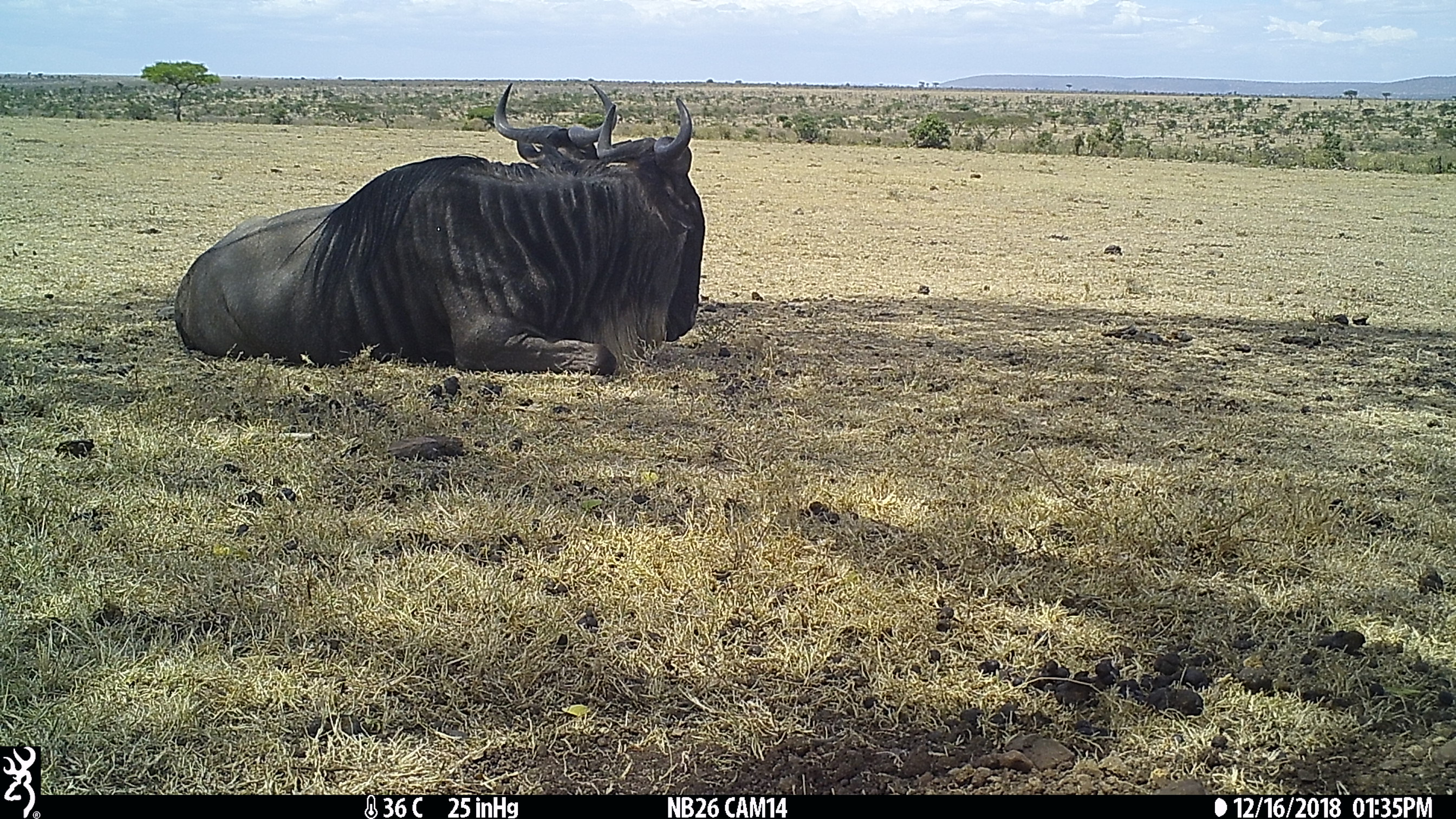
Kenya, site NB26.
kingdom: Animalia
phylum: Chordata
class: Mammalia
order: Artiodactyla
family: Bovidae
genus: Connochaetes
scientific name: Connochaetes taurinus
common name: blue wildebeest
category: wildebeest